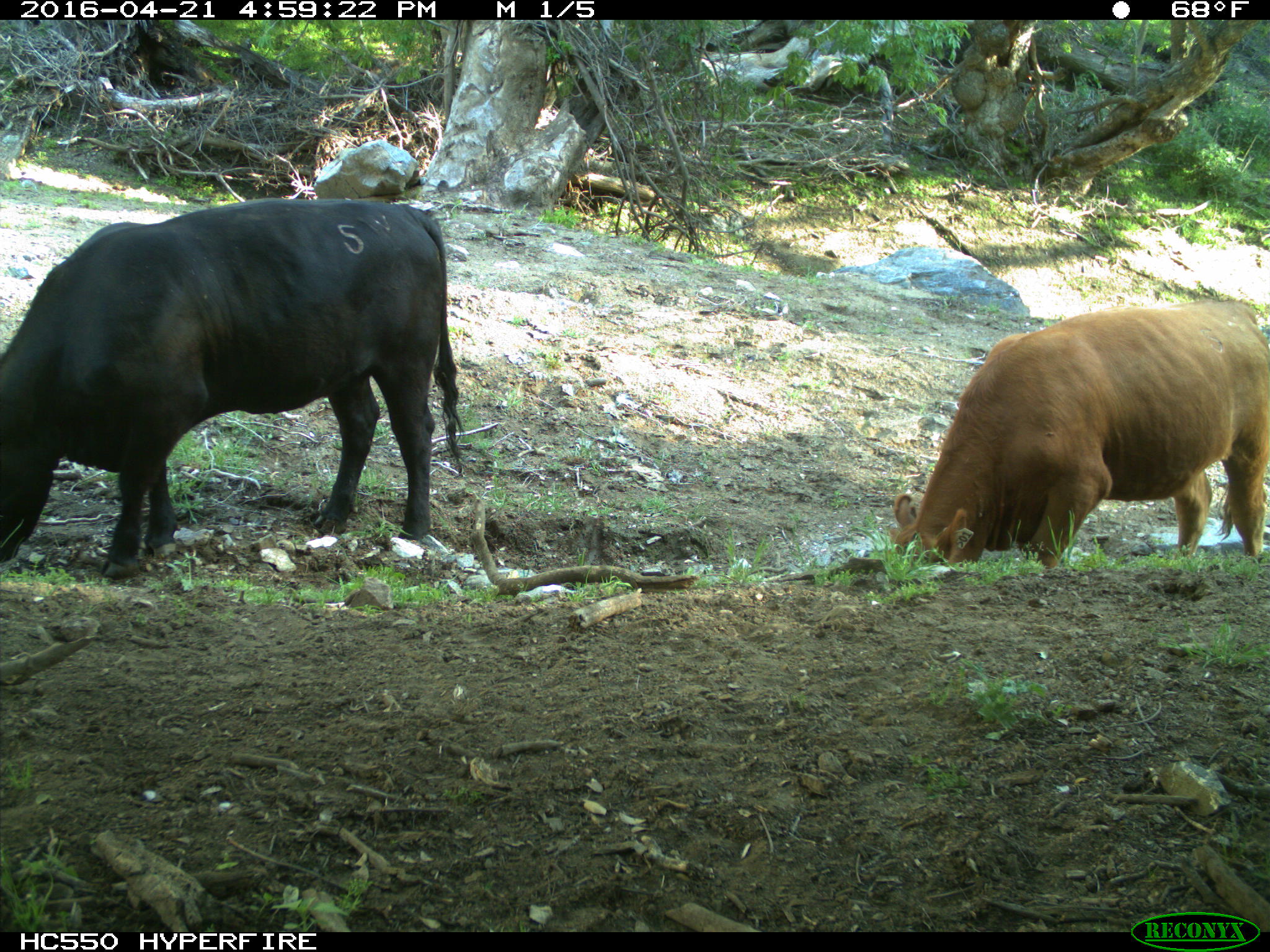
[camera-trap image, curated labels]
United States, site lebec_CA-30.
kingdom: Animalia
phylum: Chordata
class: Mammalia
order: Artiodactyla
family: Bovidae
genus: Bos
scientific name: Bos taurus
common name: domestic cow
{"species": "Bos taurus (domestic cow)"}